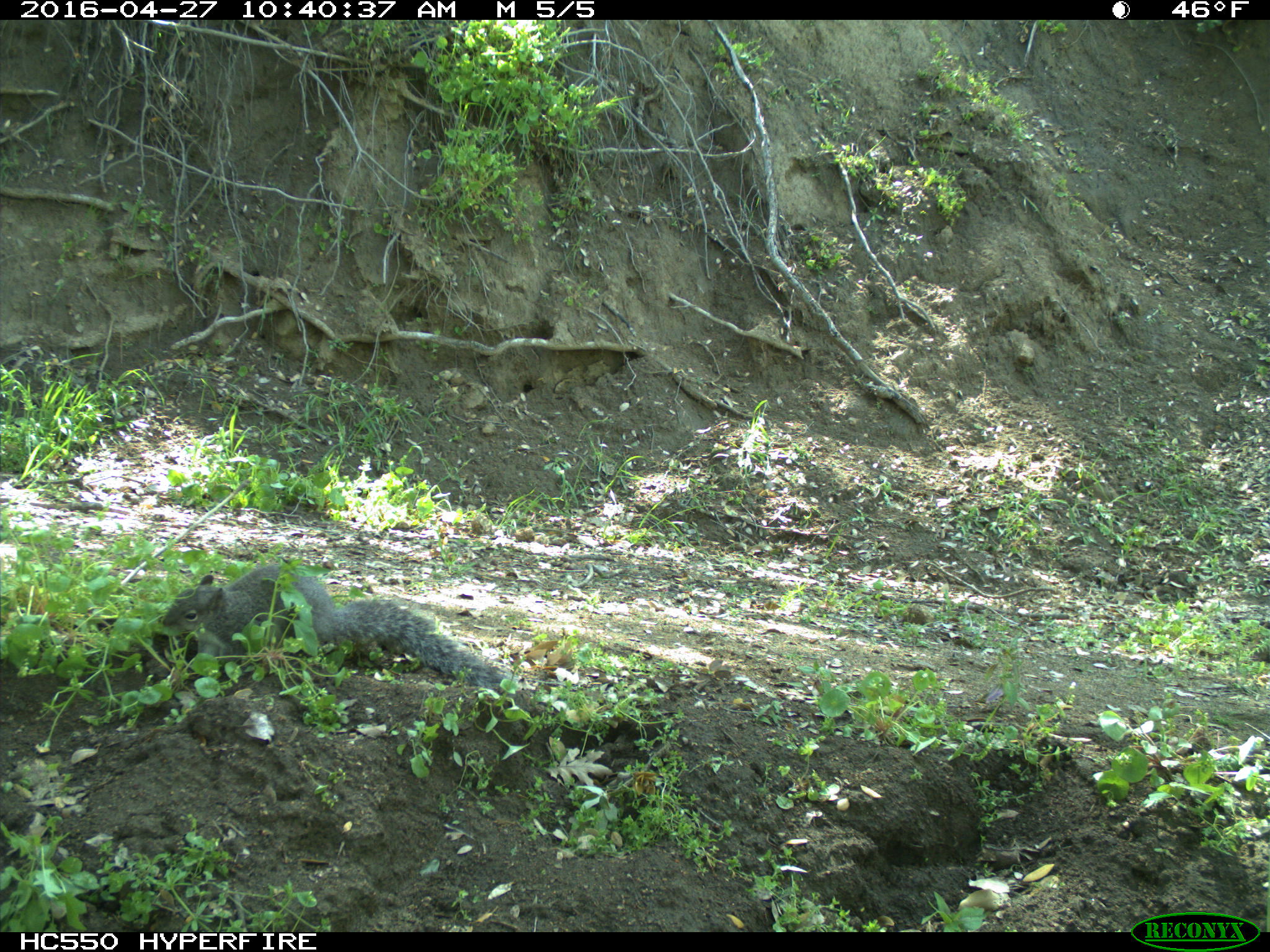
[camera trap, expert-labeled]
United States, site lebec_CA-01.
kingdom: Animalia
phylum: Chordata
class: Mammalia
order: Rodentia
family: Sciuridae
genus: Sciurus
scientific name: Sciurus carolinensis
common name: eastern gray squirrel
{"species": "Sciurus carolinensis (eastern gray squirrel)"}